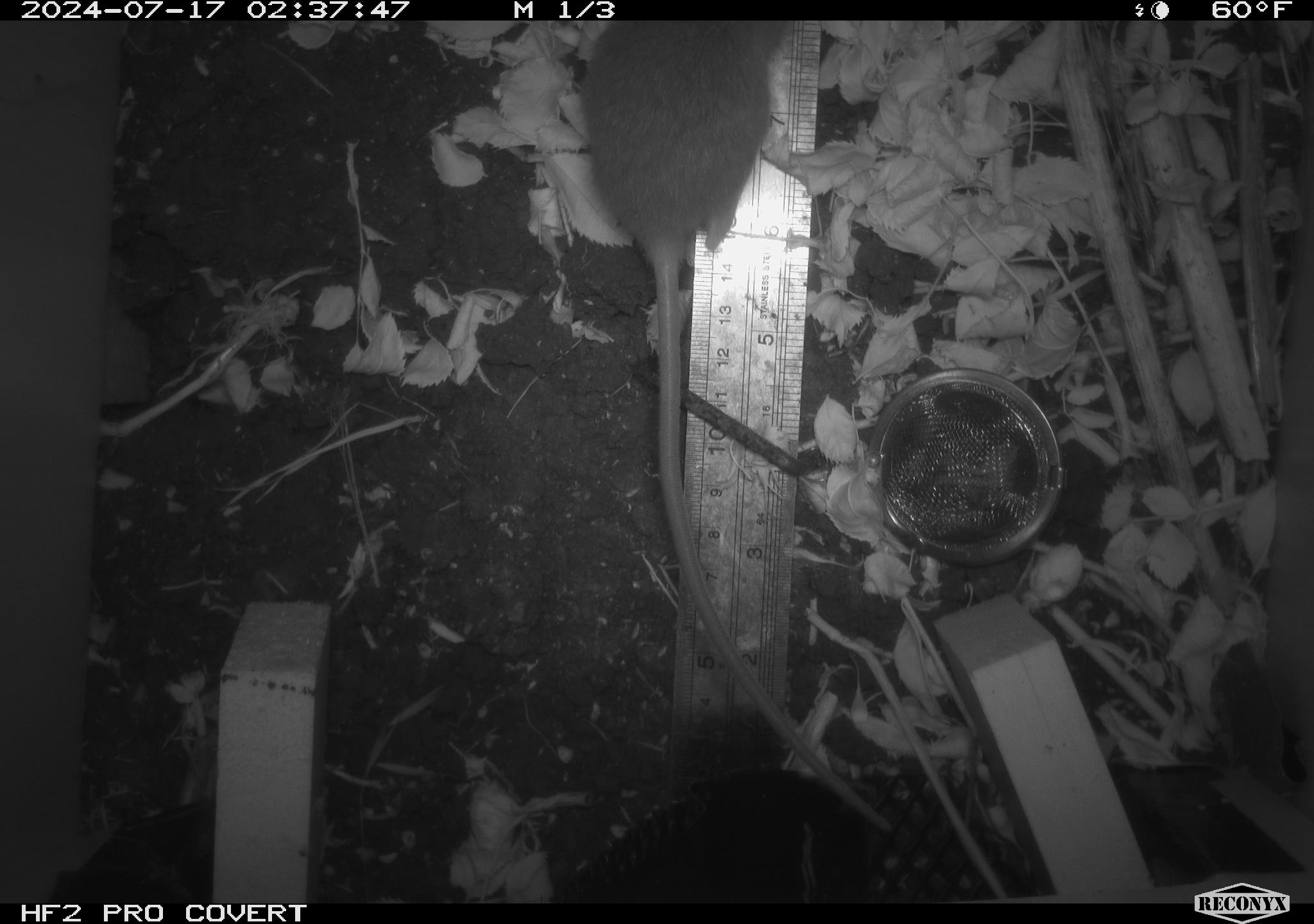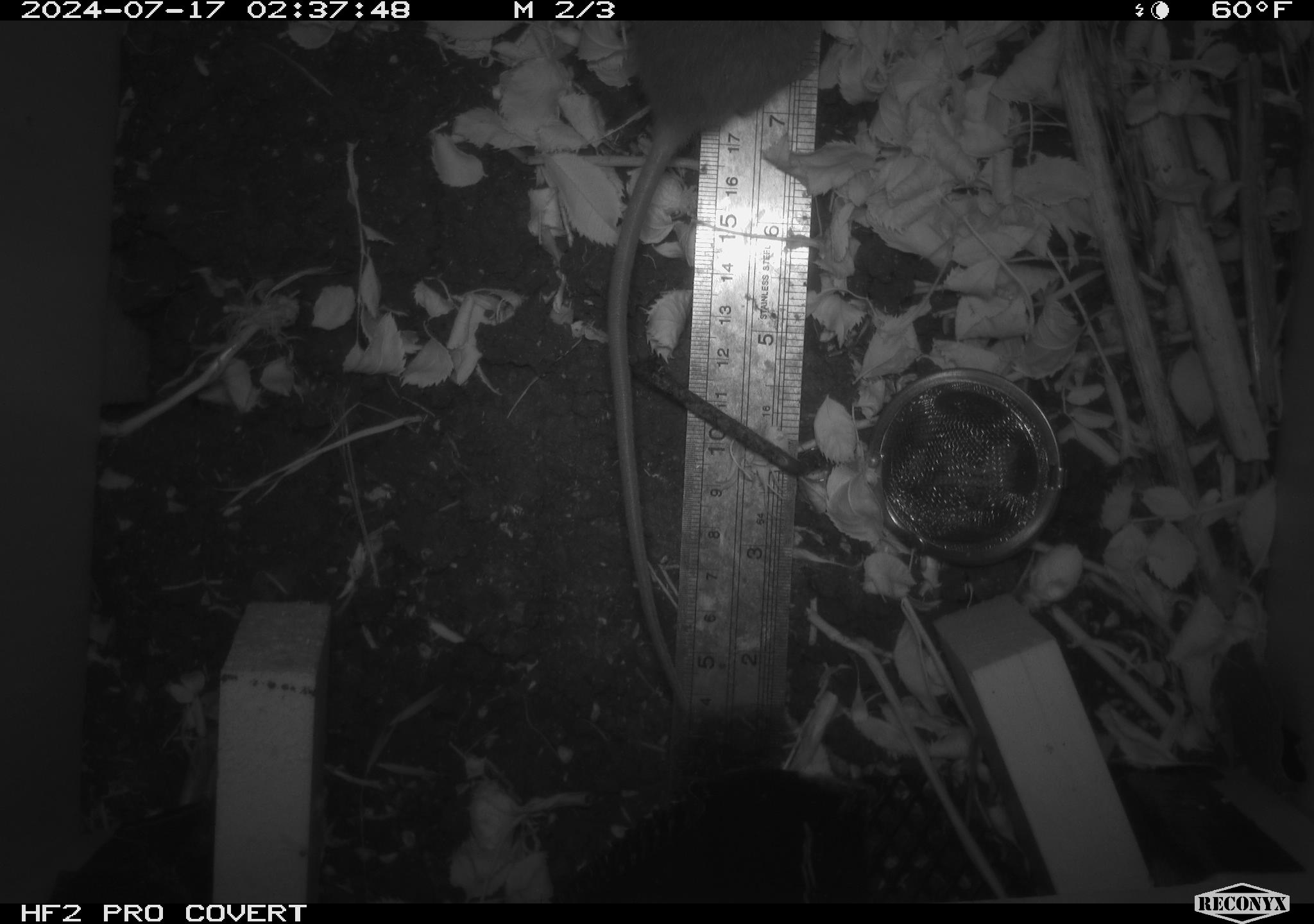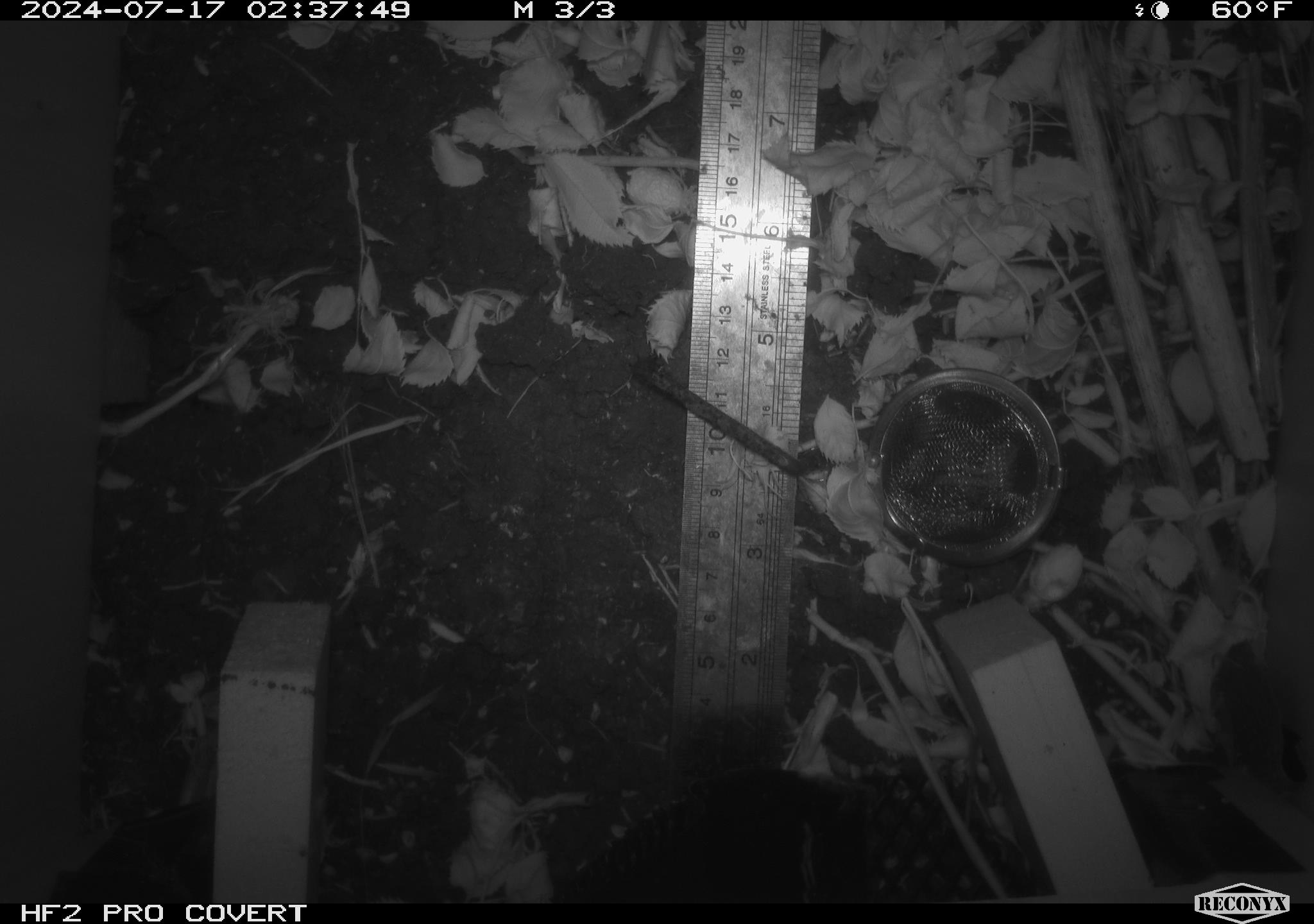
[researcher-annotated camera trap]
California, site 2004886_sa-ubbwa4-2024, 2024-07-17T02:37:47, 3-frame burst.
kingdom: Animalia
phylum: Chordata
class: Mammalia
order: Rodentia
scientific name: Rodentia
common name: woodrat or rat or mouse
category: woodrat or rat or mouse species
Woodrat or rat or mouse species (woodrat or rat or mouse) (Rodentia).